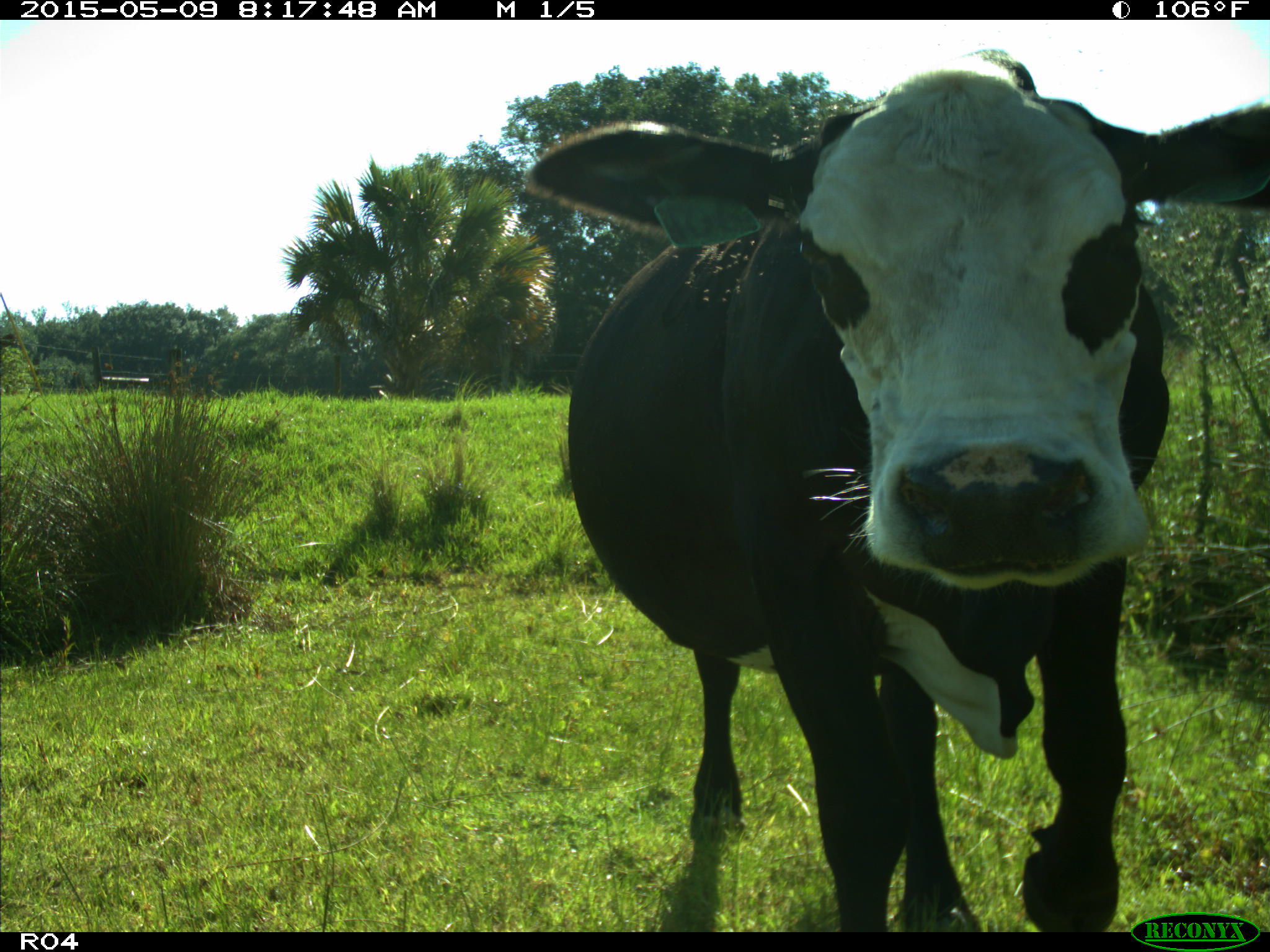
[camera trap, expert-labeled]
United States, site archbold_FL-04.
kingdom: Animalia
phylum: Chordata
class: Mammalia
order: Artiodactyla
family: Bovidae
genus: Bos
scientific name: Bos taurus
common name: domestic cow